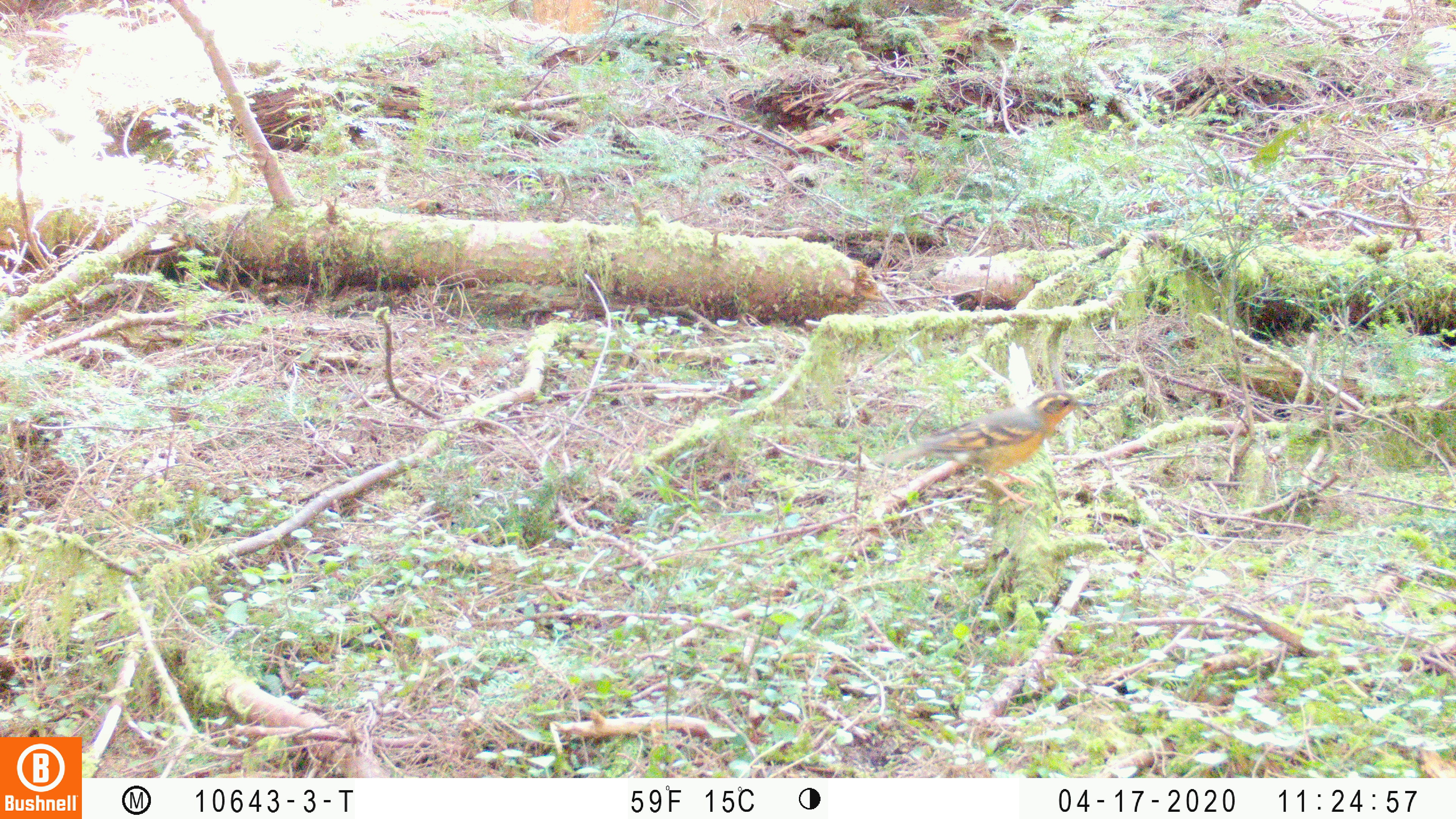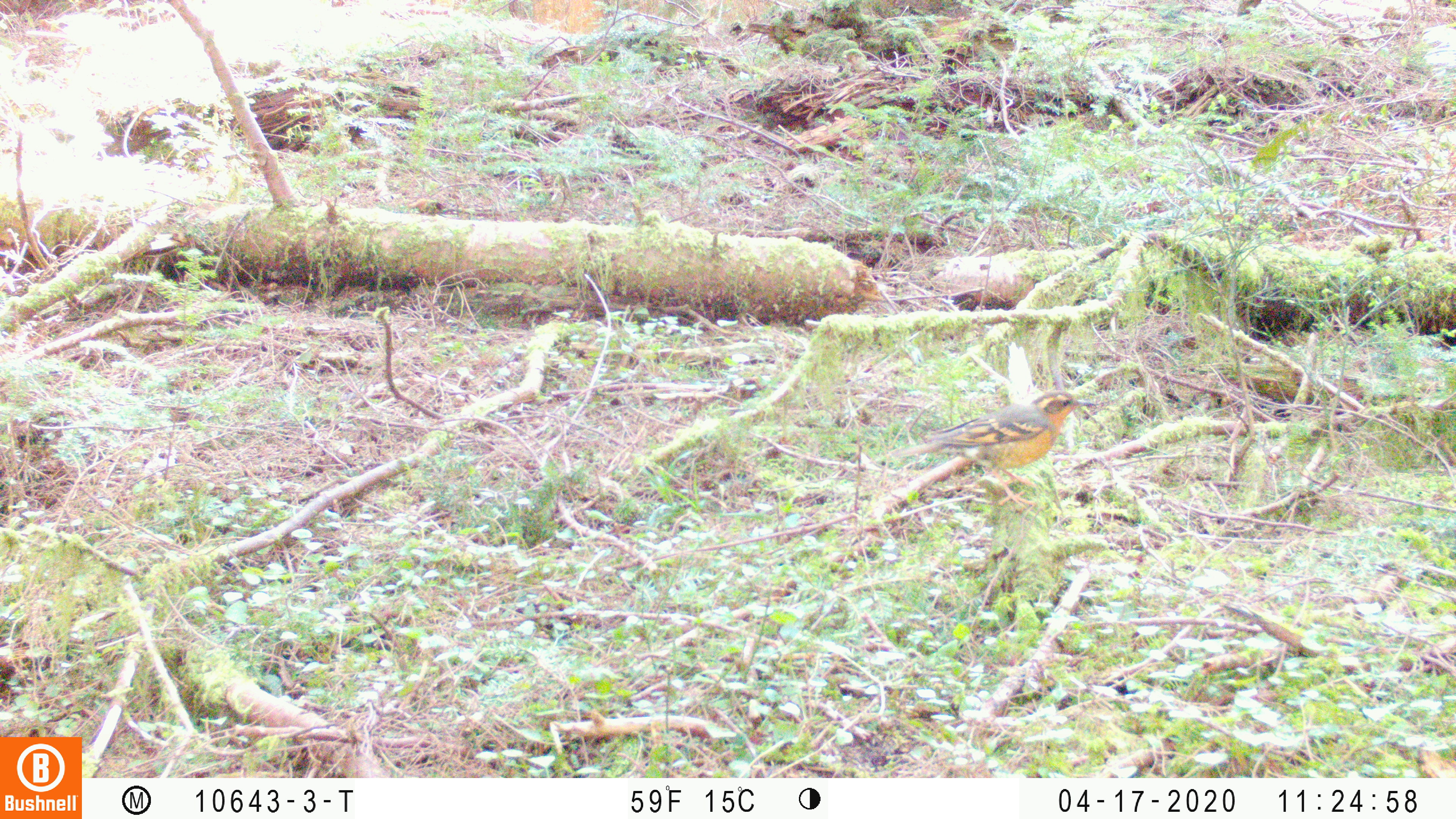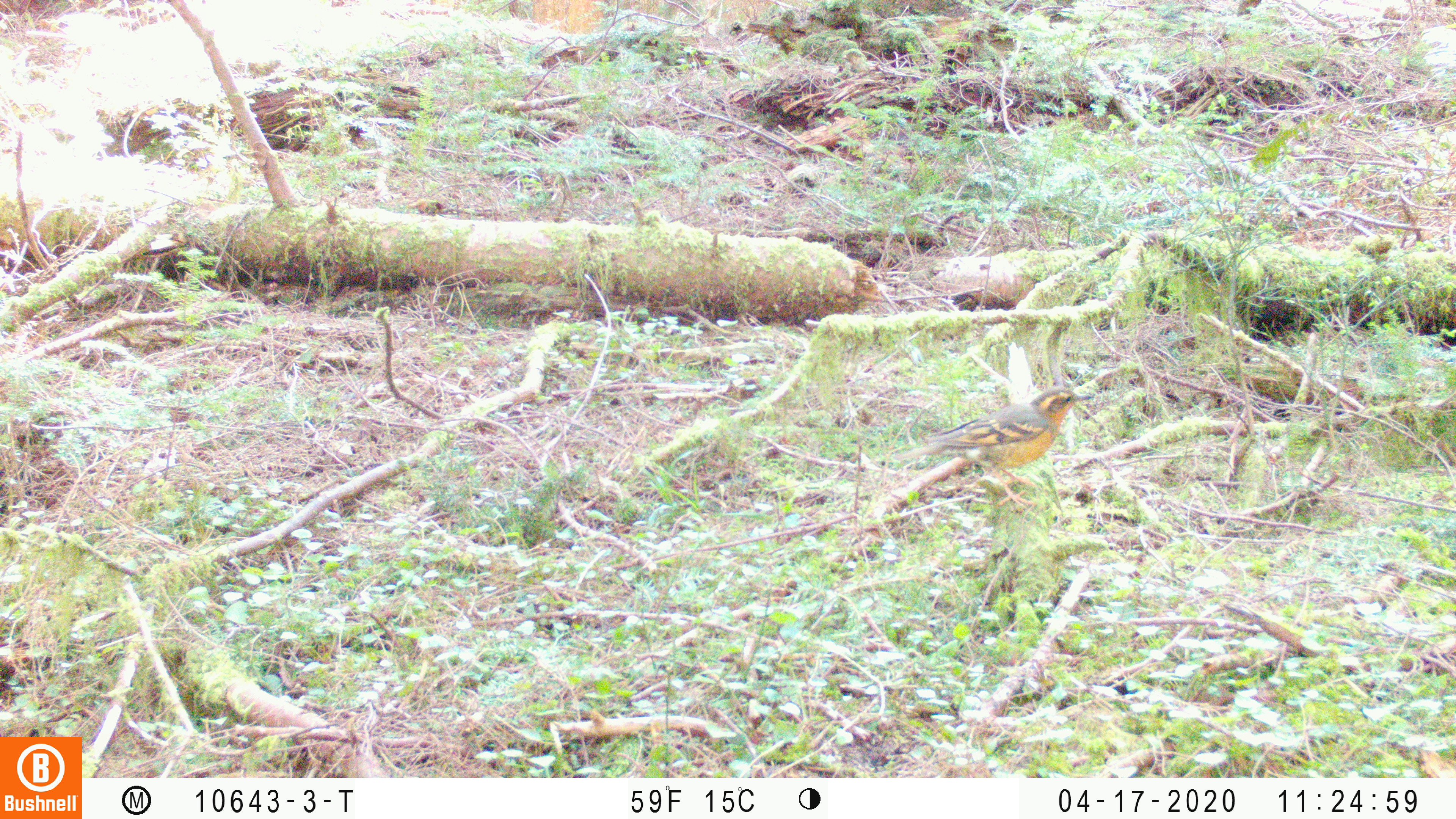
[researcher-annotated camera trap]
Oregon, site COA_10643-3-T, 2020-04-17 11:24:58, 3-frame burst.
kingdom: Animalia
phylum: Chordata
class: Aves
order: Passeriformes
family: Turdidae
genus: Ixoreus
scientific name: Ixoreus naevius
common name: varied thrush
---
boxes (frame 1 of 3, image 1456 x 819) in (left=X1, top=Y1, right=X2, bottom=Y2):
varied thrush: (left=895, top=389, right=1097, bottom=497)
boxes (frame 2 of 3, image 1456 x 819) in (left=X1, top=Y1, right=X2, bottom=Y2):
varied thrush: (left=897, top=389, right=1091, bottom=497)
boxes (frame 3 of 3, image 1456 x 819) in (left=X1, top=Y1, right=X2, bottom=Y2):
varied thrush: (left=897, top=389, right=1091, bottom=515)